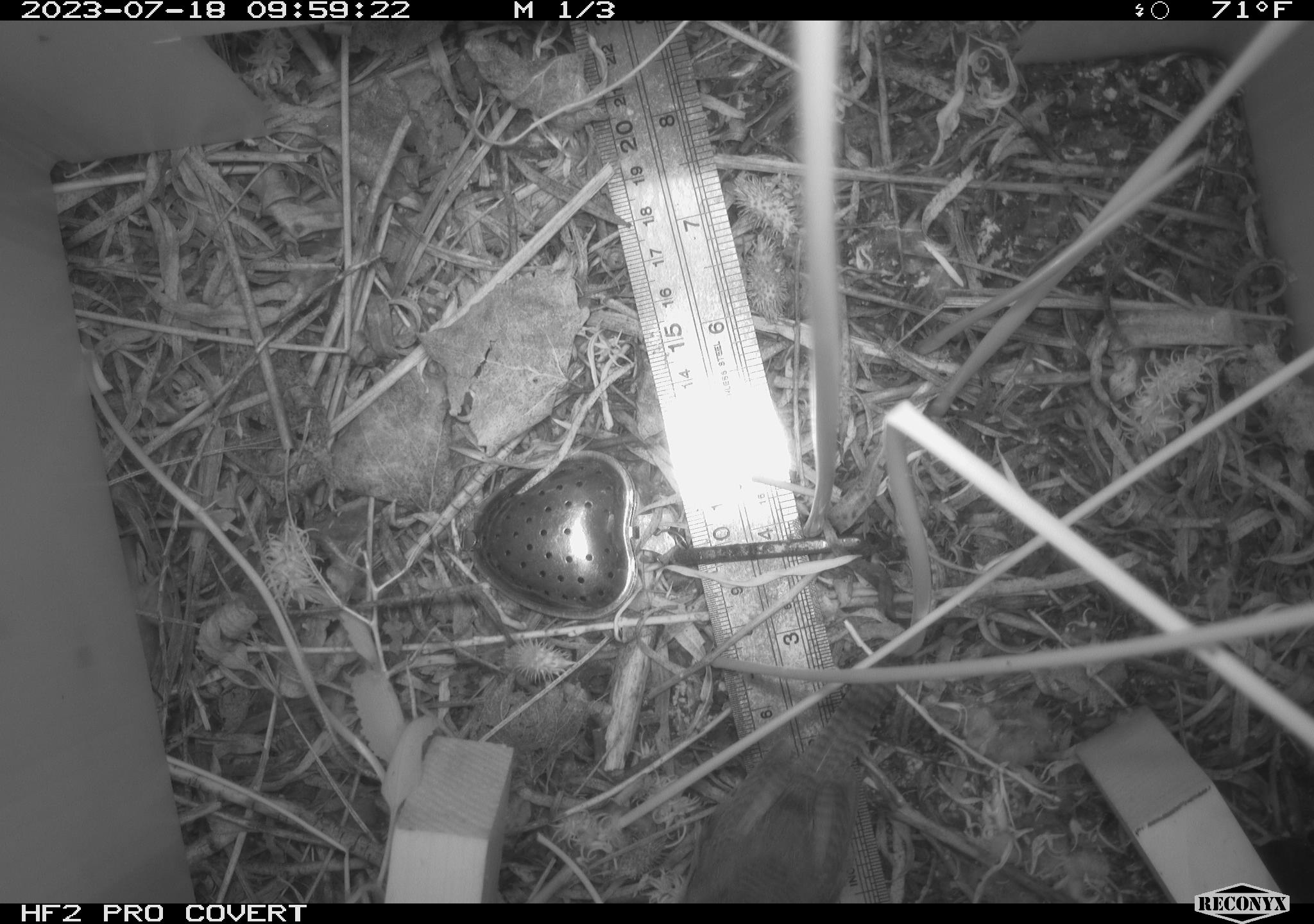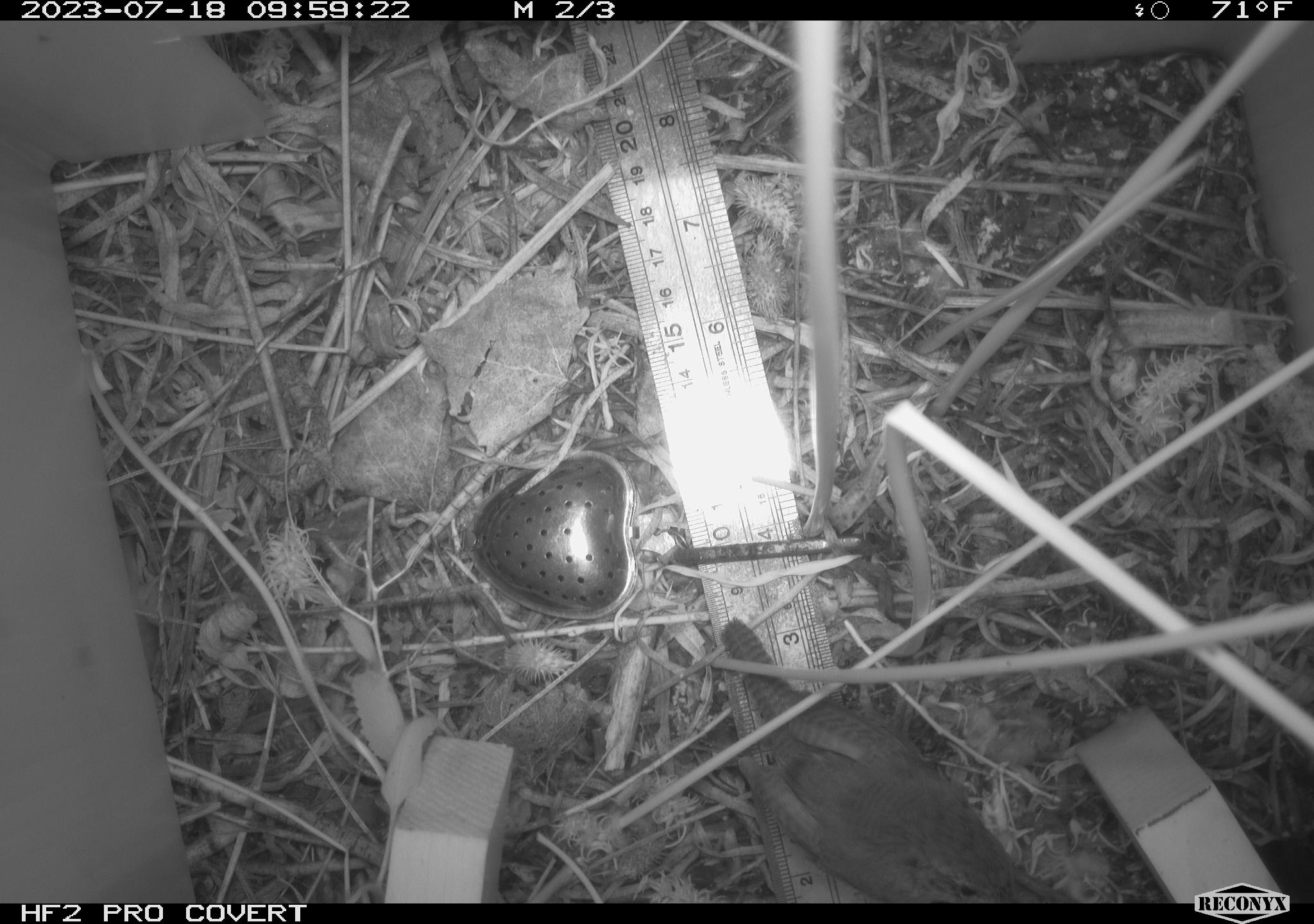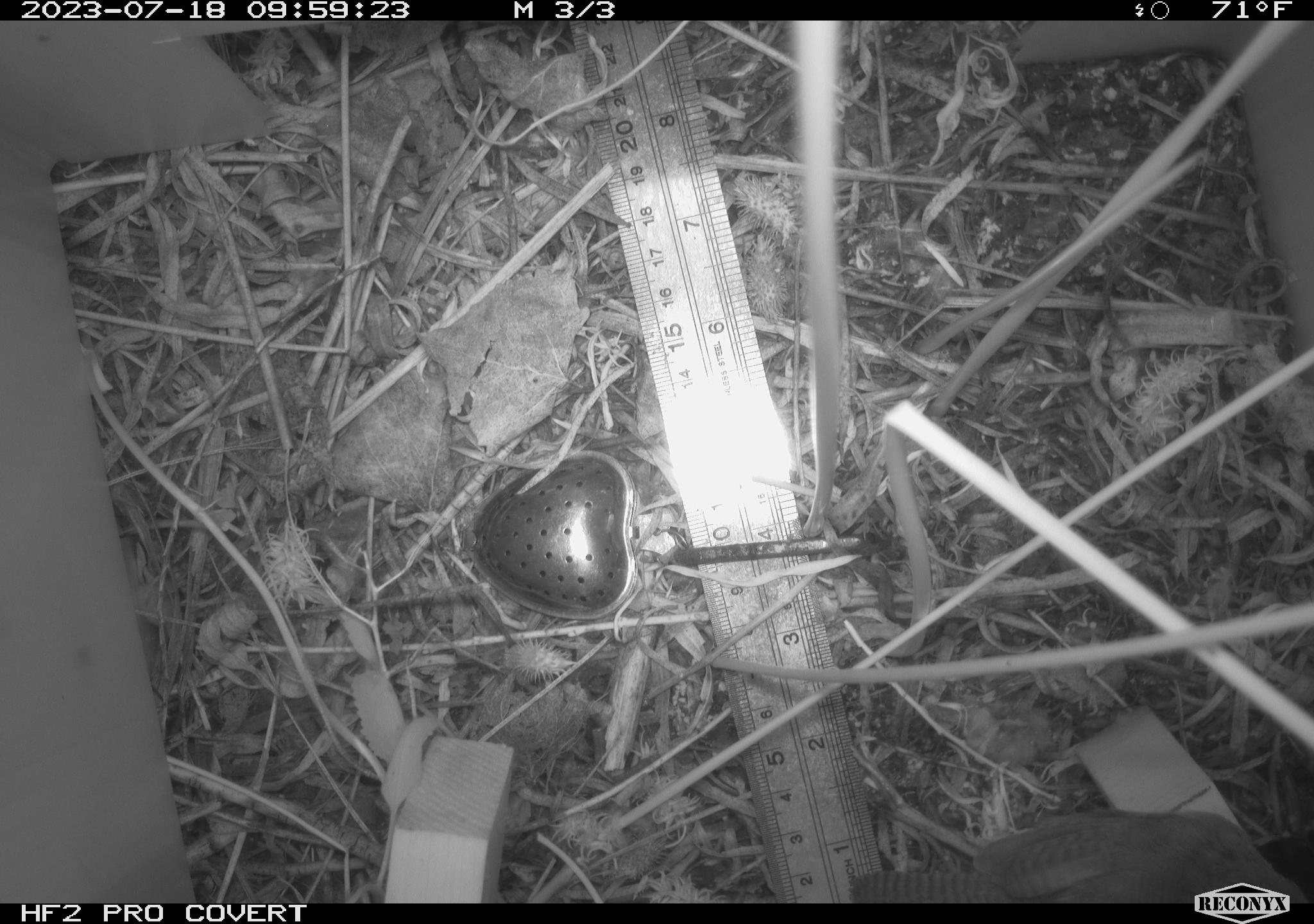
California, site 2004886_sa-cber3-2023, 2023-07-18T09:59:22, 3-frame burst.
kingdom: Animalia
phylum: Chordata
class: Aves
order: Passeriformes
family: Troglodytidae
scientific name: Troglodytidae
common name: wren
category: troglodytidae family